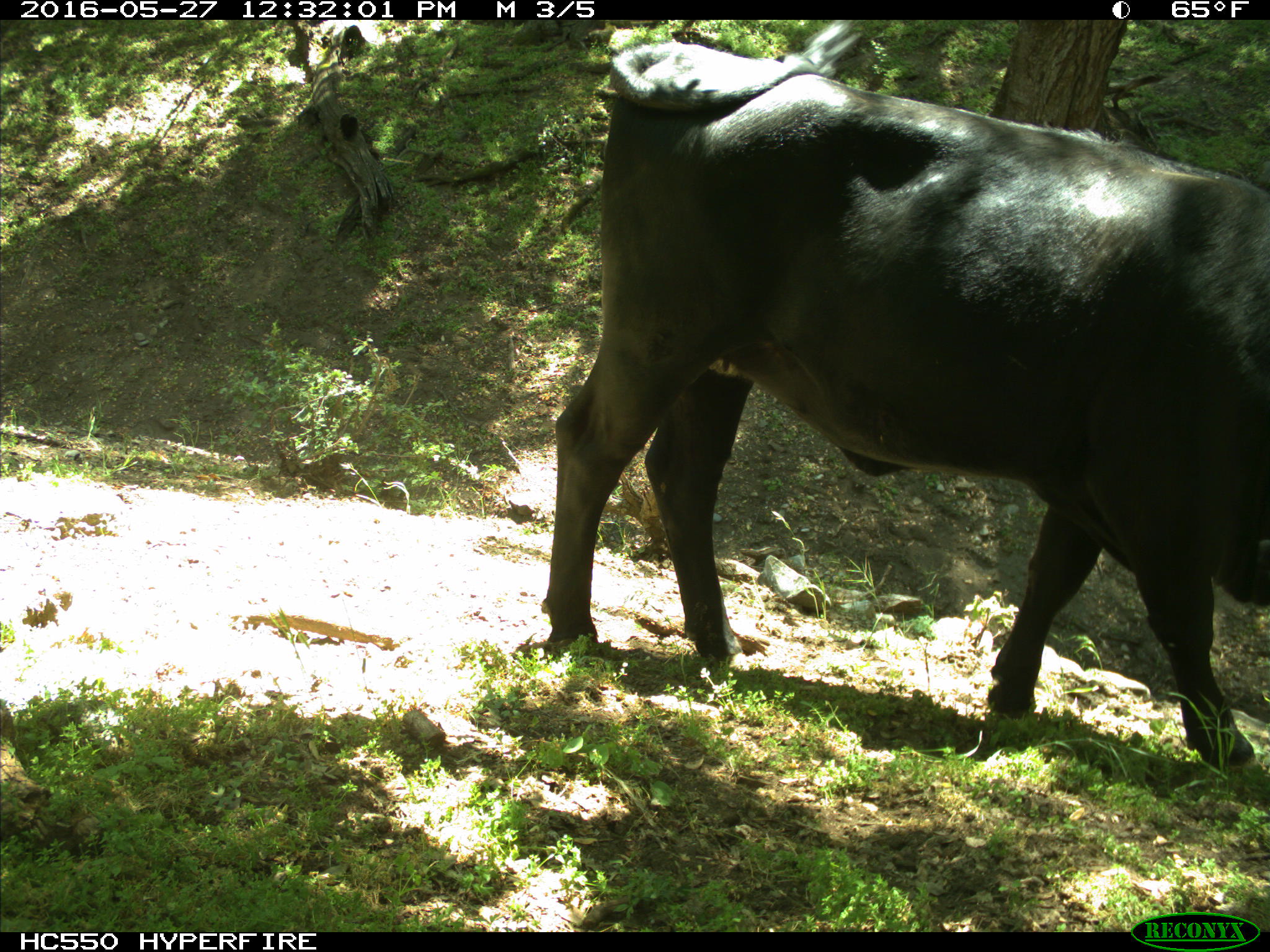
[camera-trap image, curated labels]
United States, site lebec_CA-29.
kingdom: Animalia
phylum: Chordata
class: Mammalia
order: Artiodactyla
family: Bovidae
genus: Bos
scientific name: Bos taurus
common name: domestic cow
Bos taurus (domestic cow).